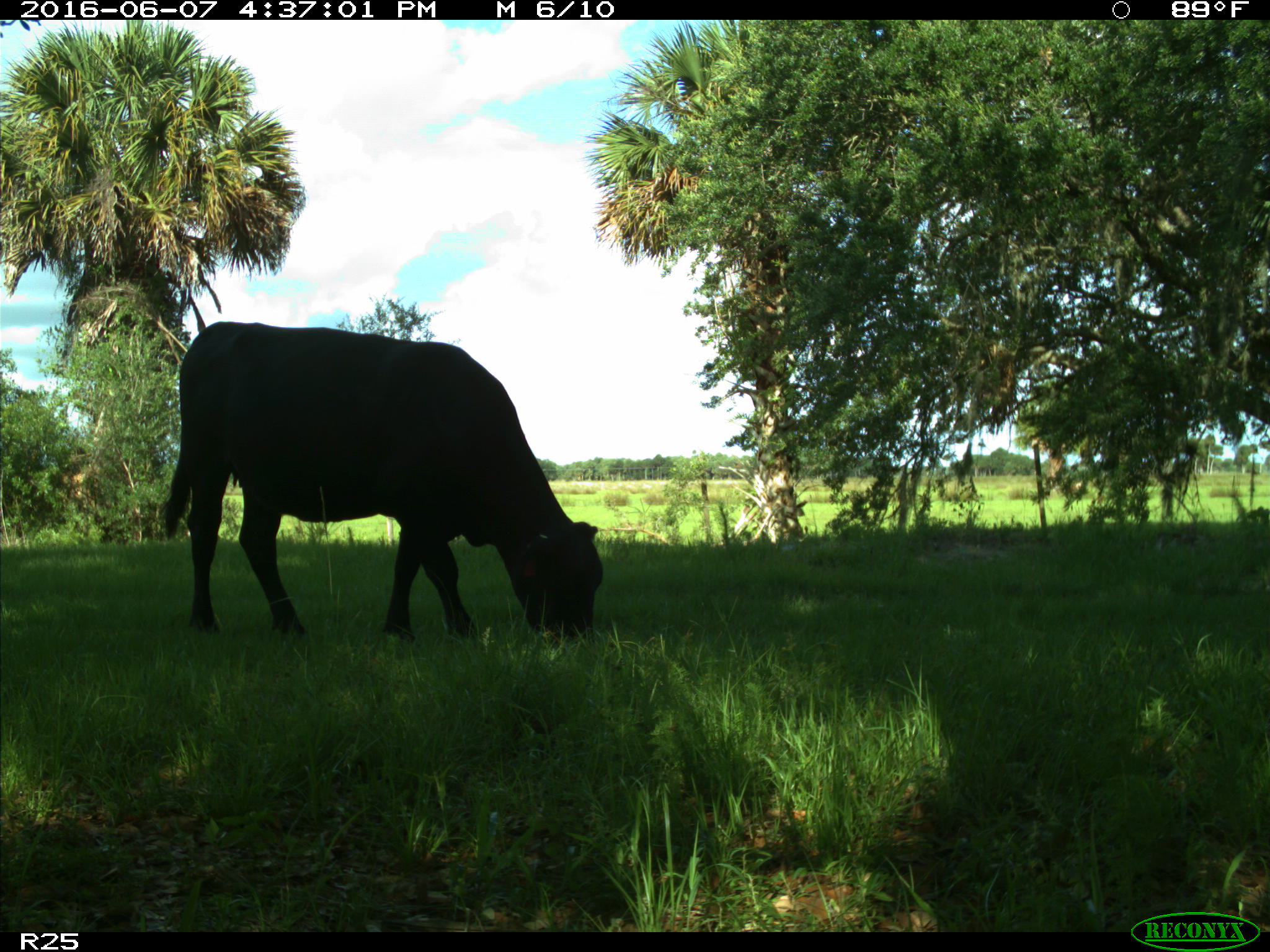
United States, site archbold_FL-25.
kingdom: Animalia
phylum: Chordata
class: Mammalia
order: Artiodactyla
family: Bovidae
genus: Bos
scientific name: Bos taurus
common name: domestic cow